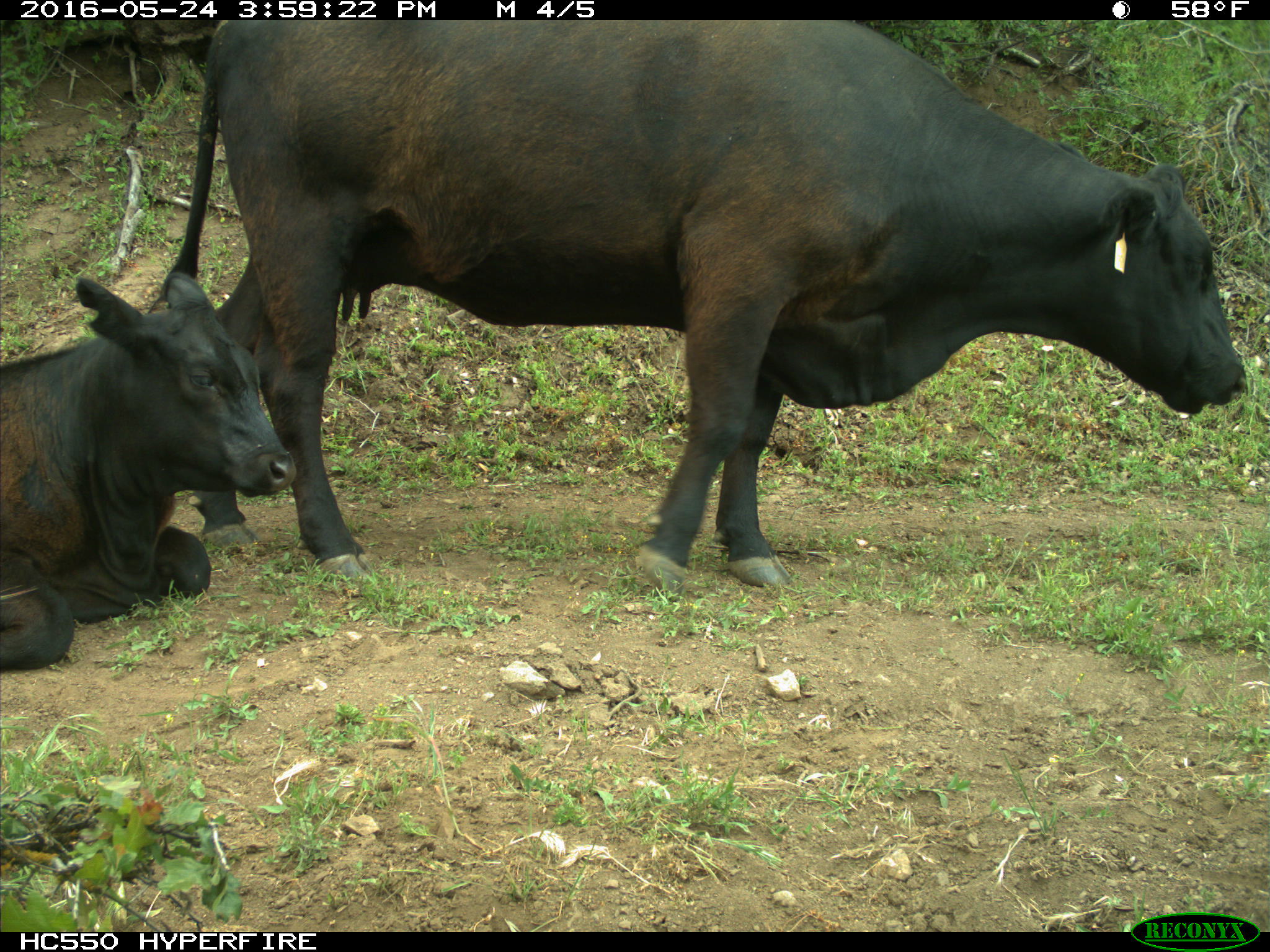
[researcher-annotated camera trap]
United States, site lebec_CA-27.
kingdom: Animalia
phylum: Chordata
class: Mammalia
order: Artiodactyla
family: Bovidae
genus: Bos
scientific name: Bos taurus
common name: domestic cow